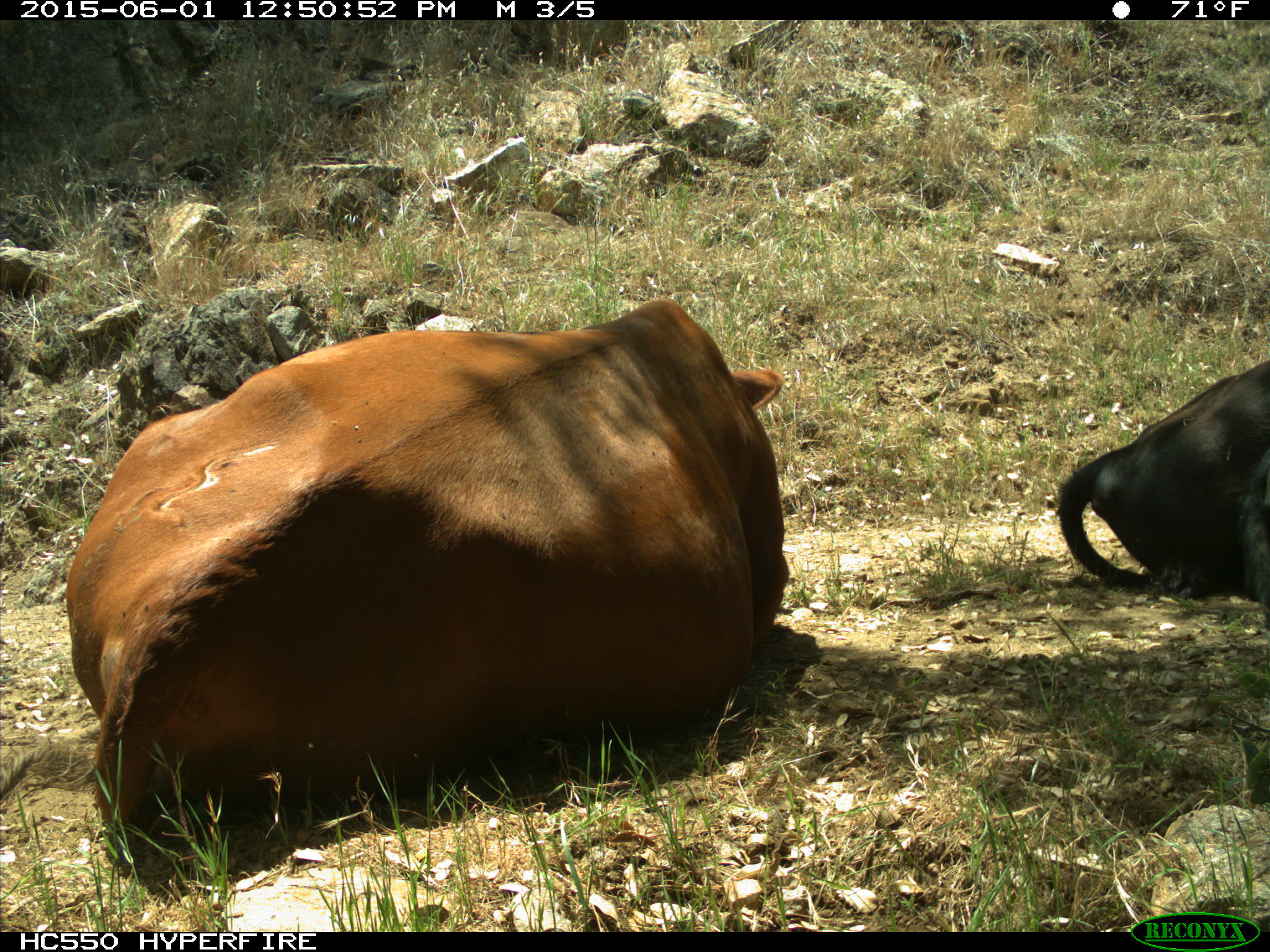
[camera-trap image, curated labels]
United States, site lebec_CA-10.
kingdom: Animalia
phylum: Chordata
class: Mammalia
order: Artiodactyla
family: Bovidae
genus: Bos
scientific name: Bos taurus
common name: domestic cow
Bos taurus (domestic cow).